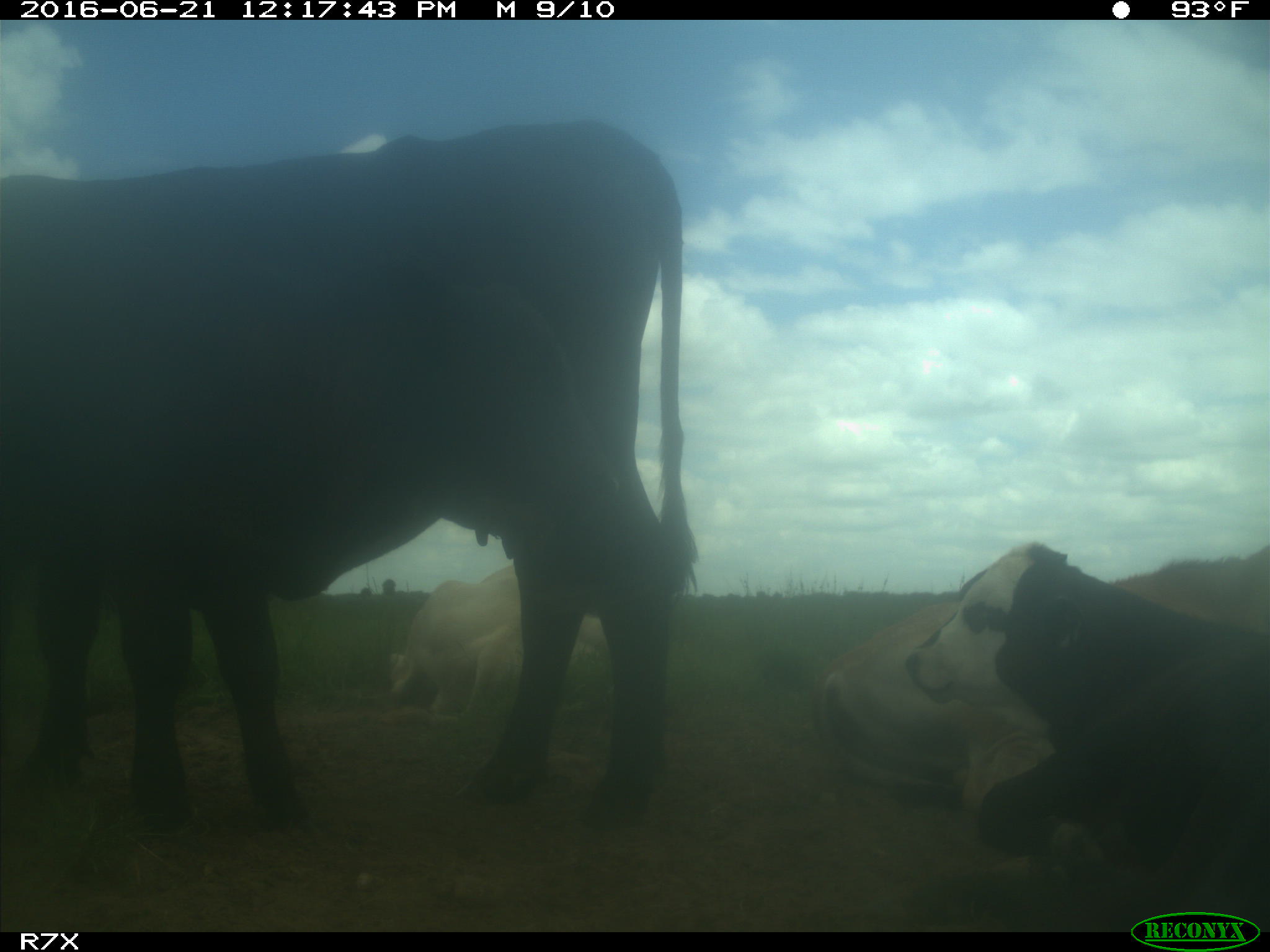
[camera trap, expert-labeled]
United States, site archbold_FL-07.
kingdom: Animalia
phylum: Chordata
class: Mammalia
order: Artiodactyla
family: Bovidae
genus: Bos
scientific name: Bos taurus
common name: domestic cow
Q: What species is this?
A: Bos taurus (domestic cow).